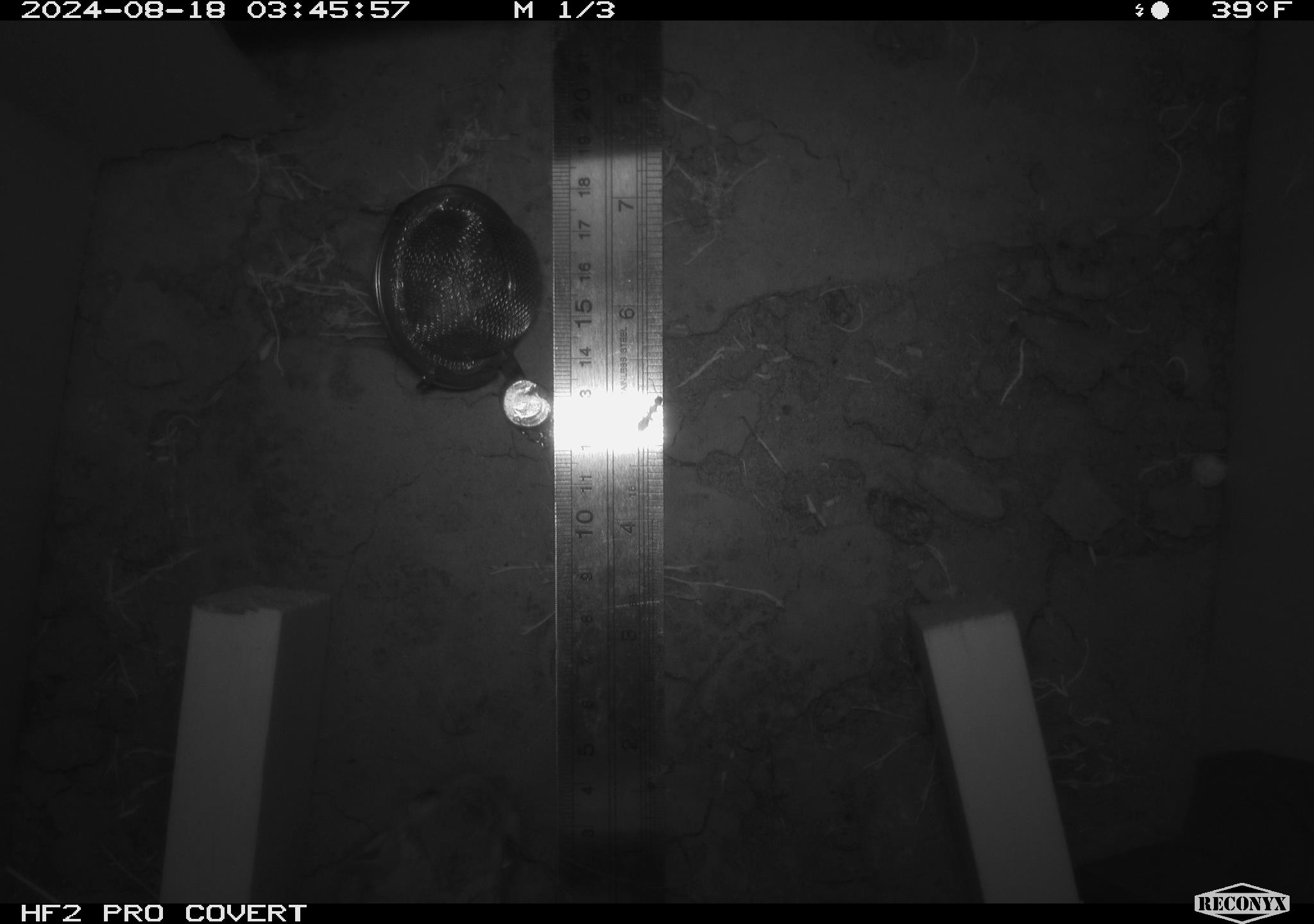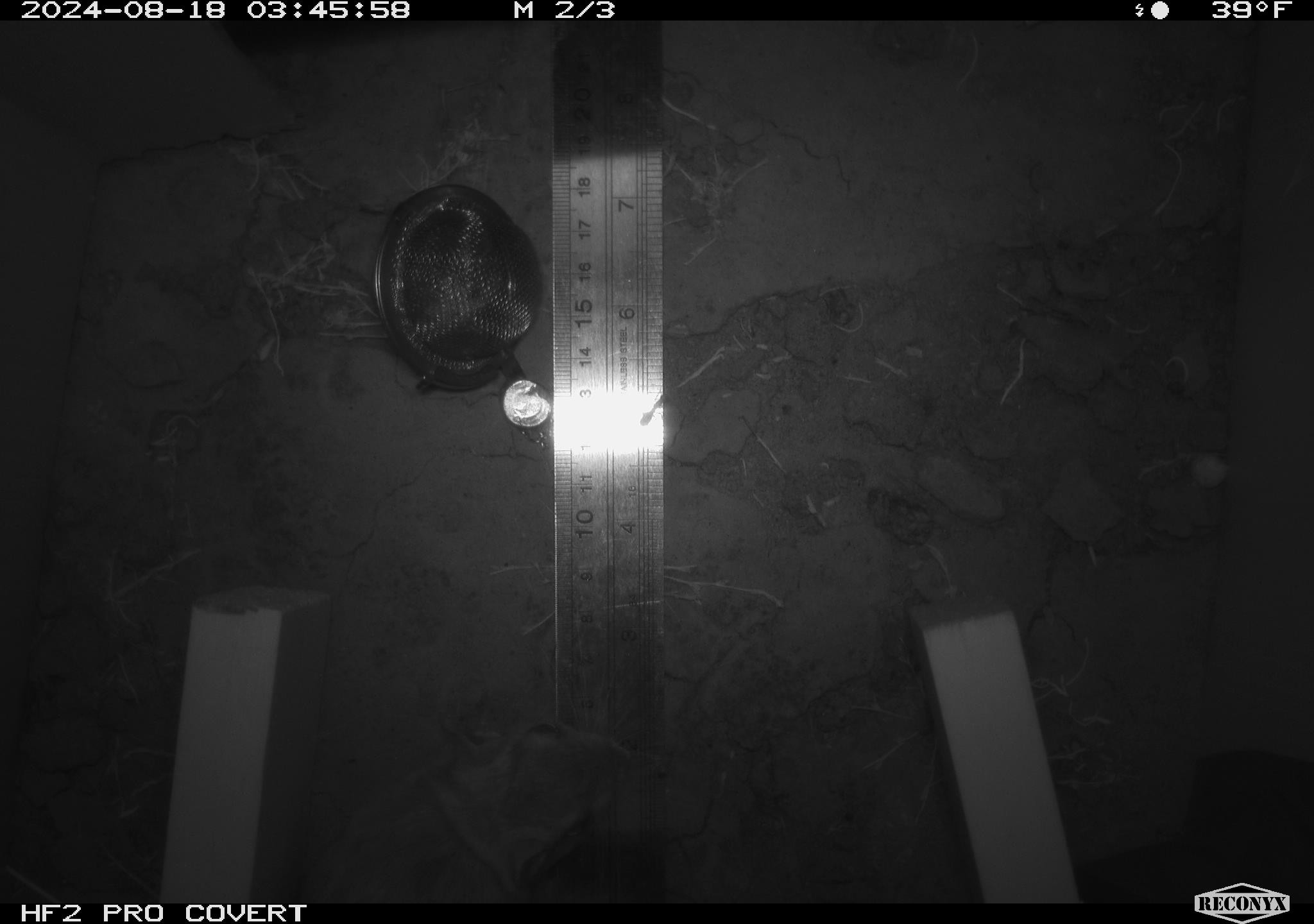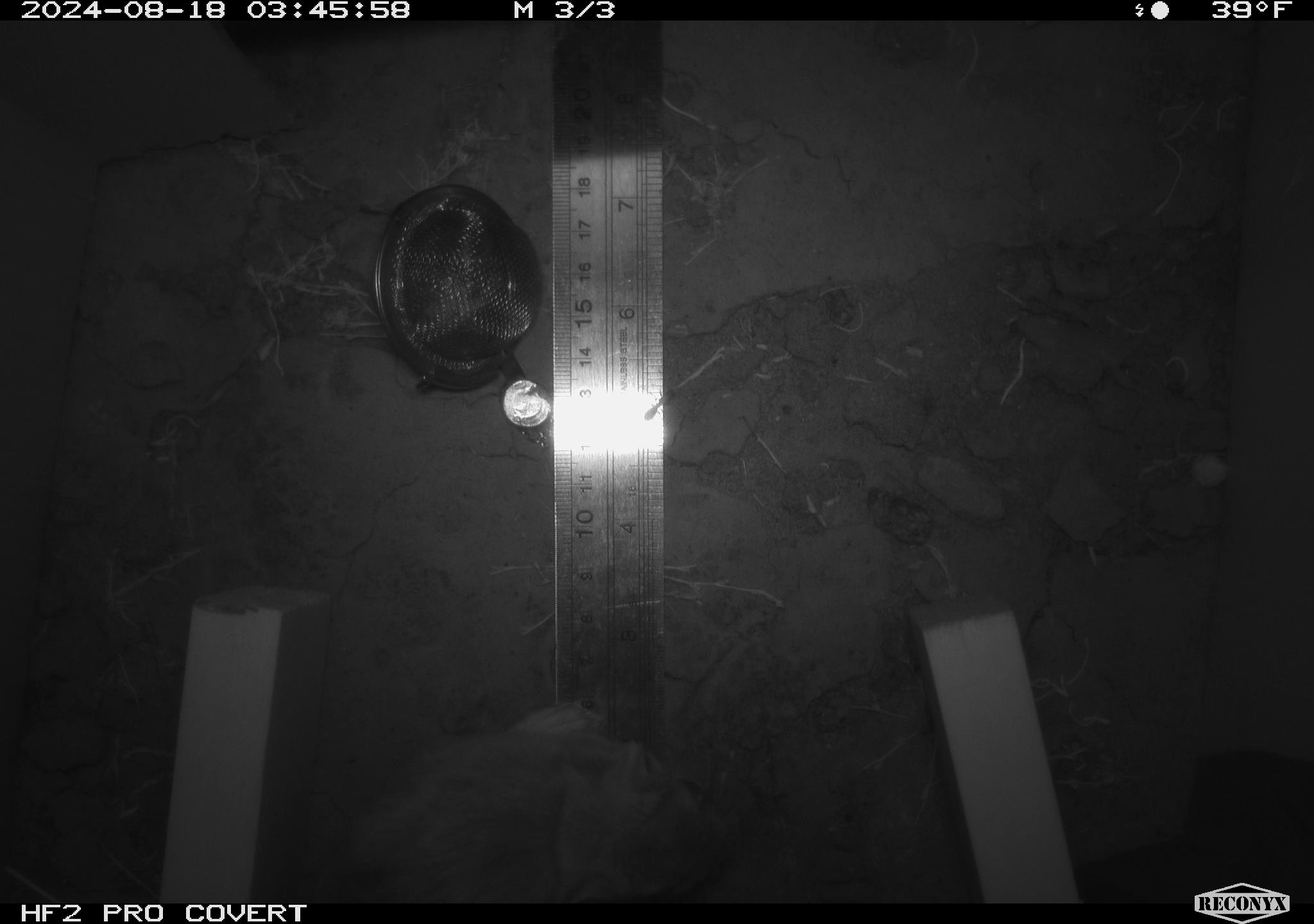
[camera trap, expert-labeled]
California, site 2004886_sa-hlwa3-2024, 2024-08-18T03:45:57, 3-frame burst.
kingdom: Animalia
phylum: Chordata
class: Mammalia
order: Rodentia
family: Heteromyidae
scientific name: Heteromyidae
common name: kangaroo rats and pocket mice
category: heteromyidae family